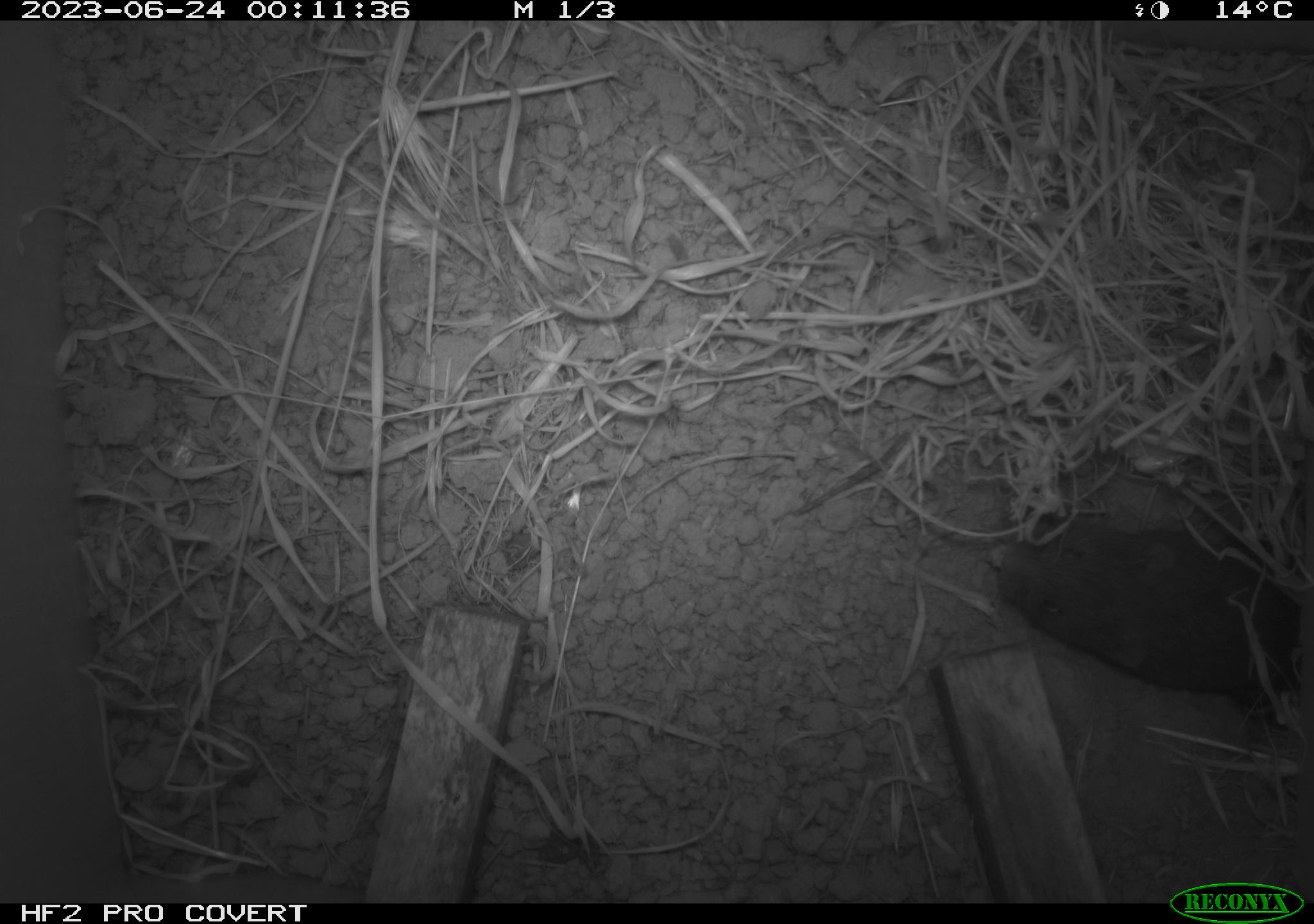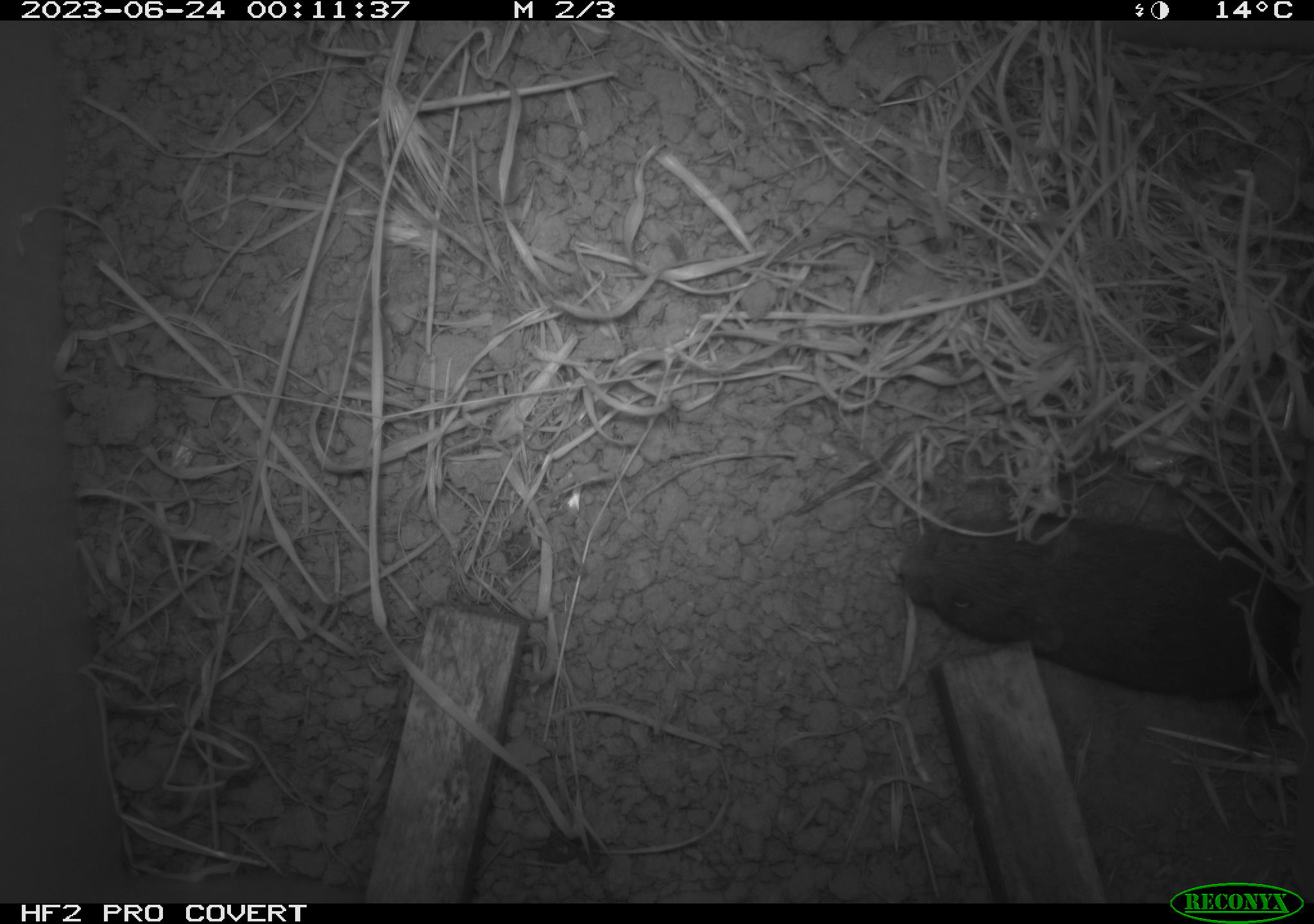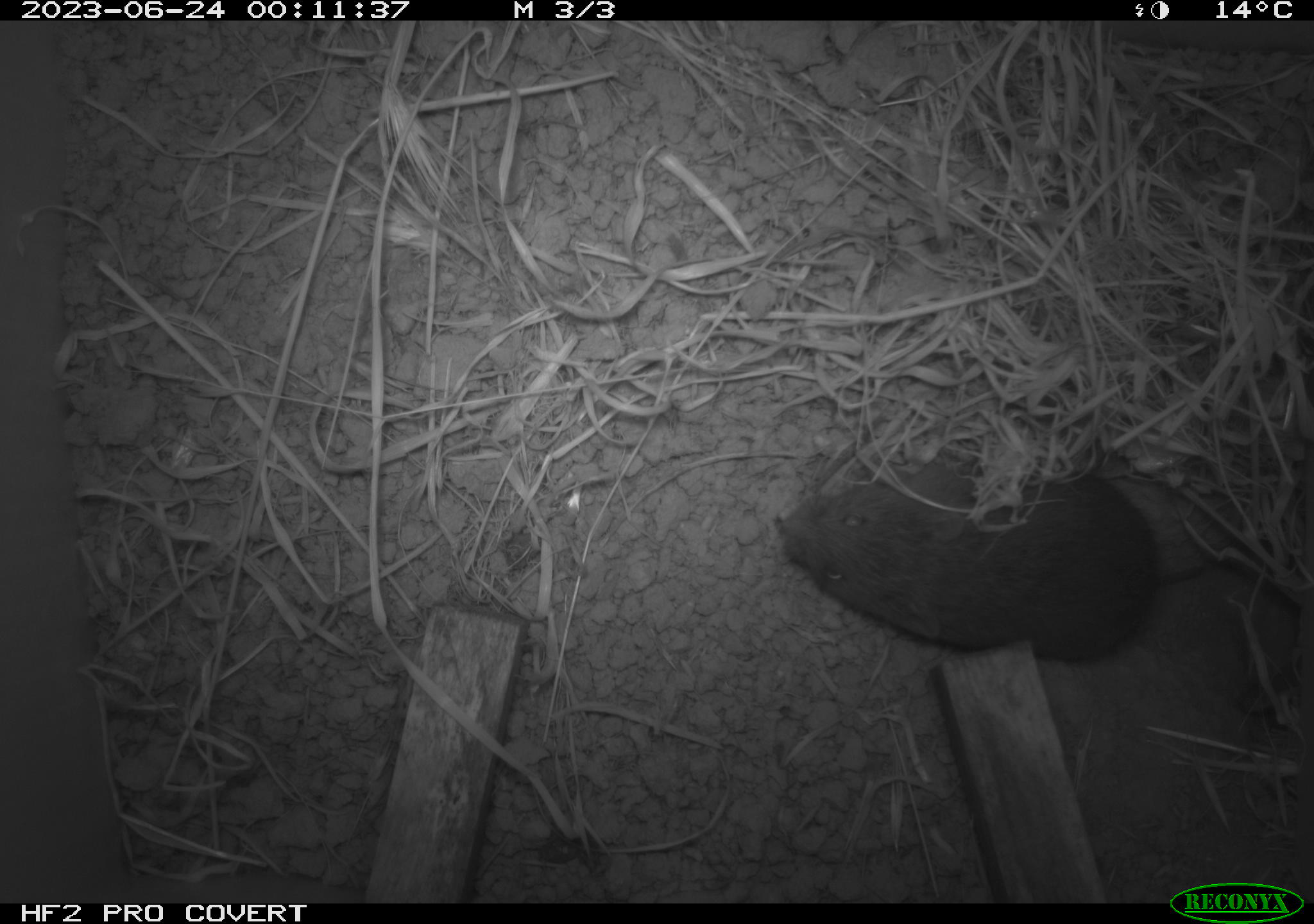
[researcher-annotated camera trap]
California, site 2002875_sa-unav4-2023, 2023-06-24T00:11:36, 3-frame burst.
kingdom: Animalia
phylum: Chordata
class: Mammalia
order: Rodentia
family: Cricetidae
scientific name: Arvicolinae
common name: voles, lemmings, and muskrats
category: arvicolinae subfamily